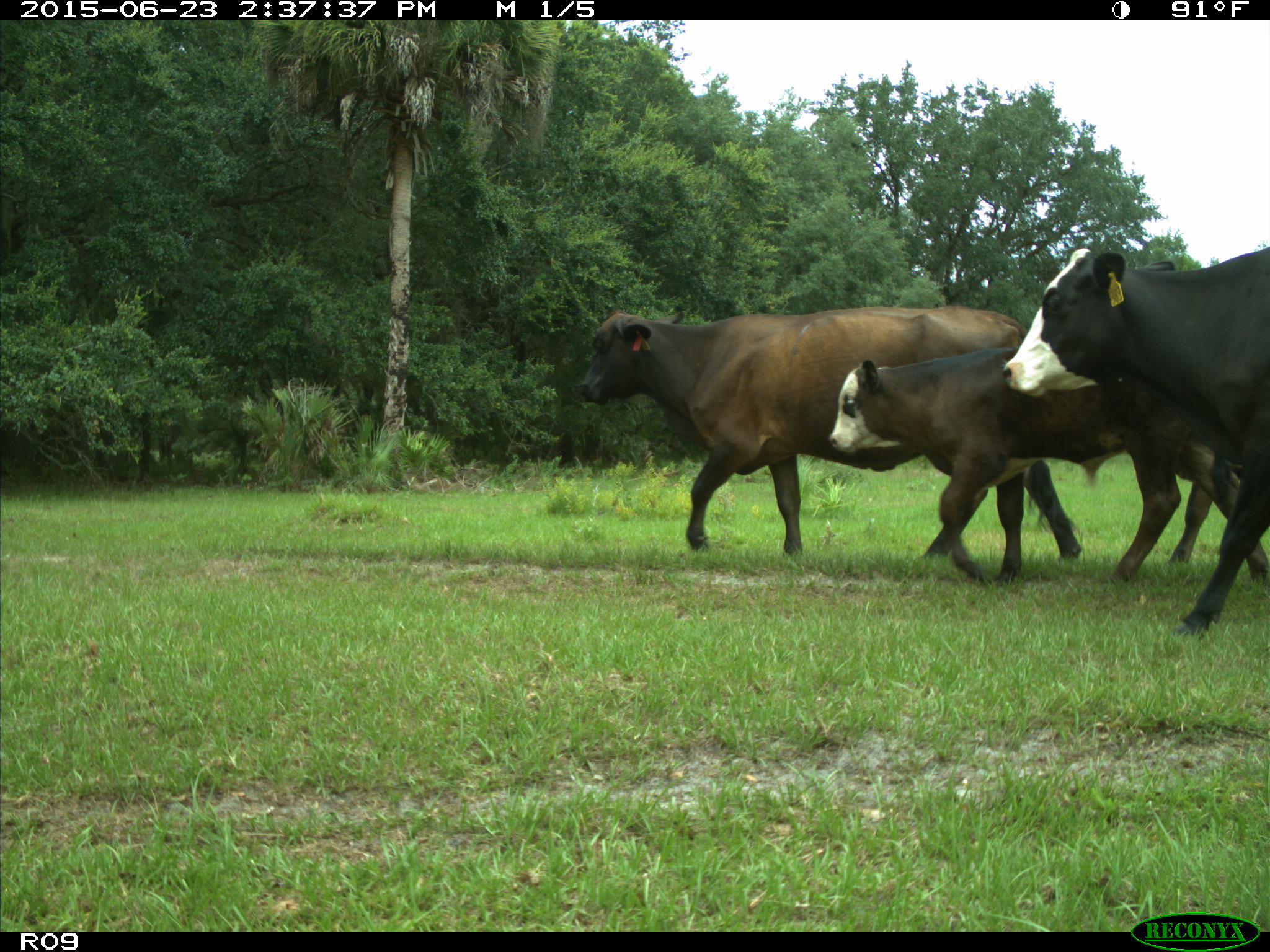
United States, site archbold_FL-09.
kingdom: Animalia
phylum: Chordata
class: Mammalia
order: Artiodactyla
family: Bovidae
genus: Bos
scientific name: Bos taurus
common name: domestic cow